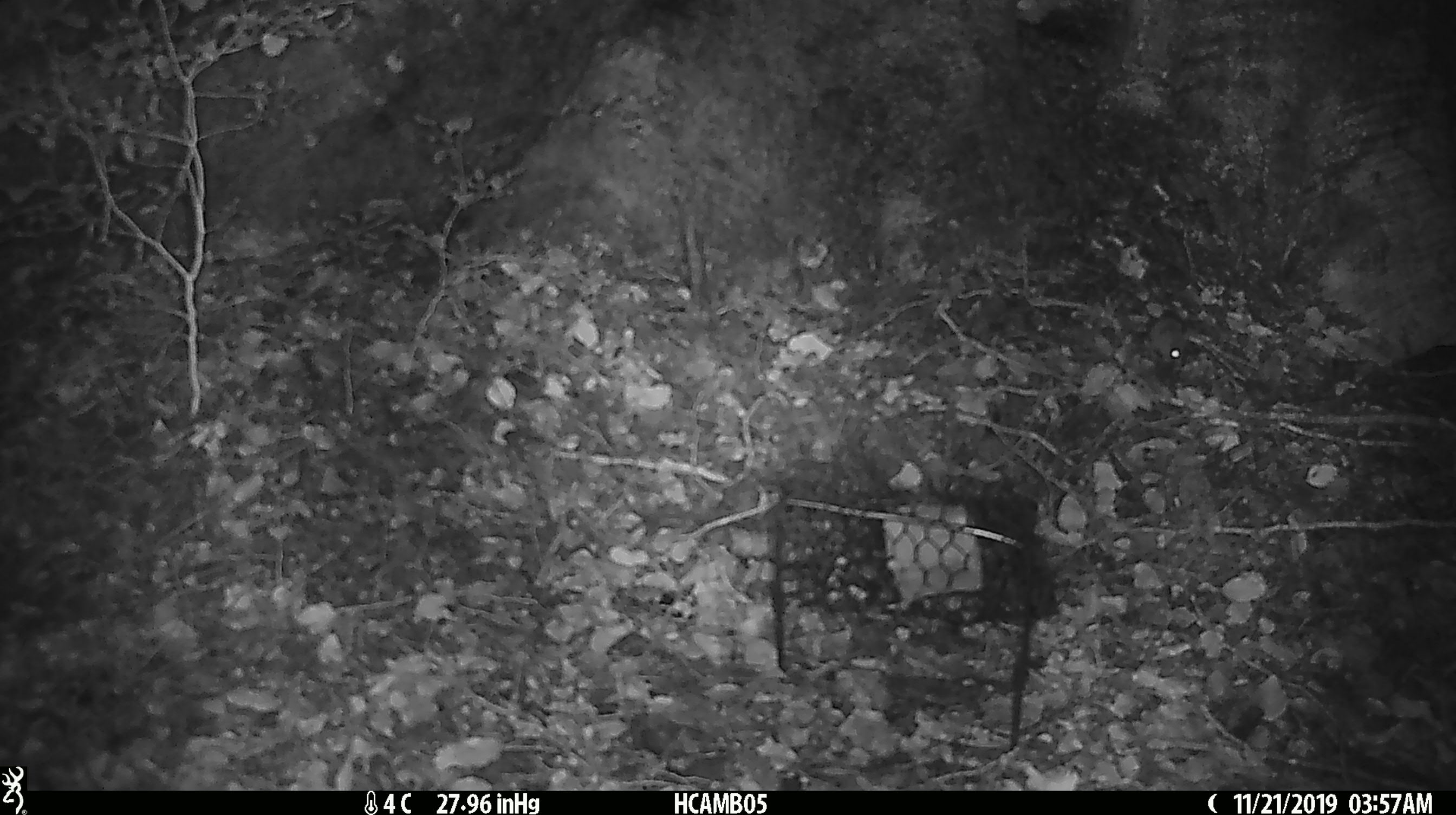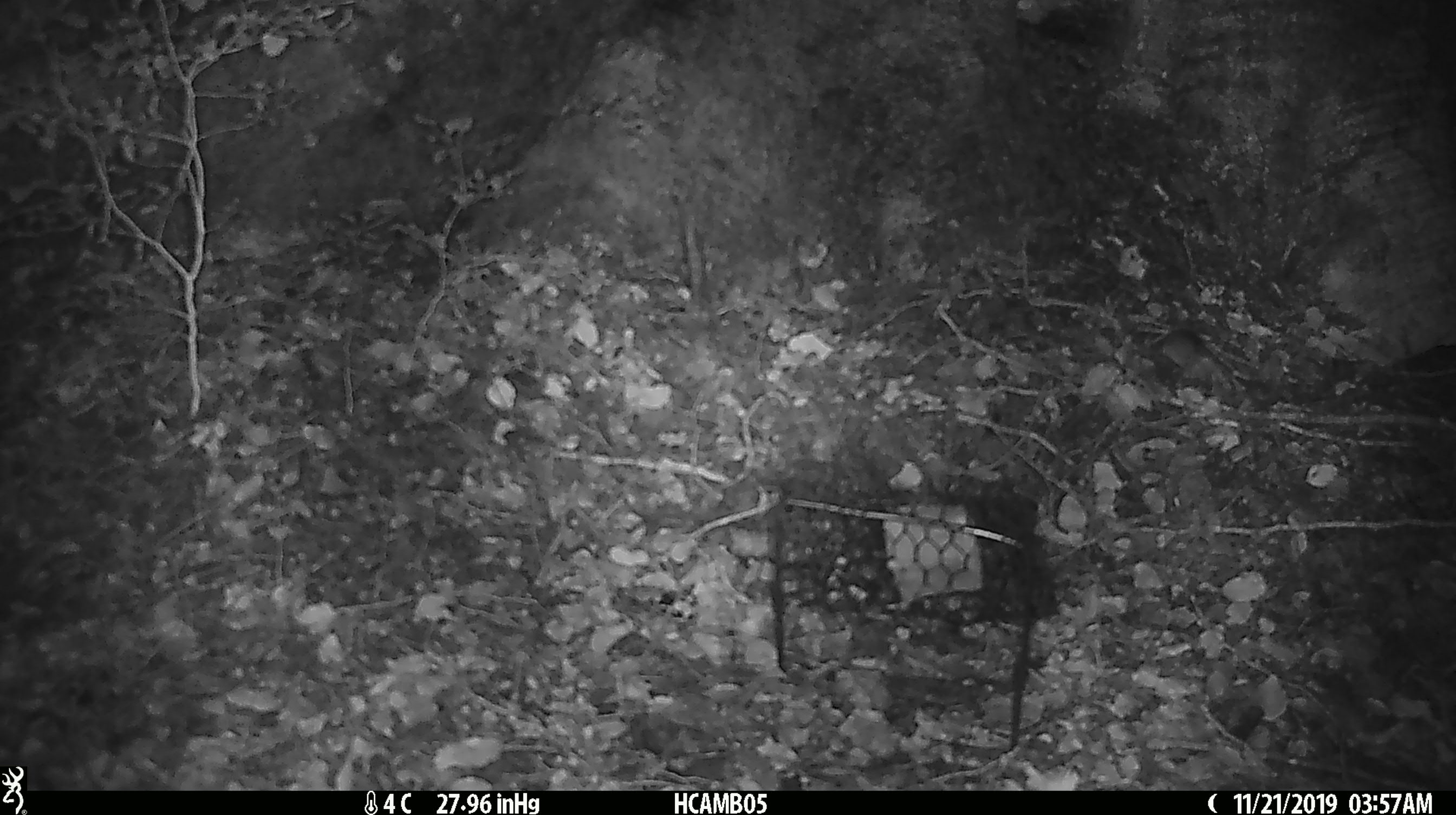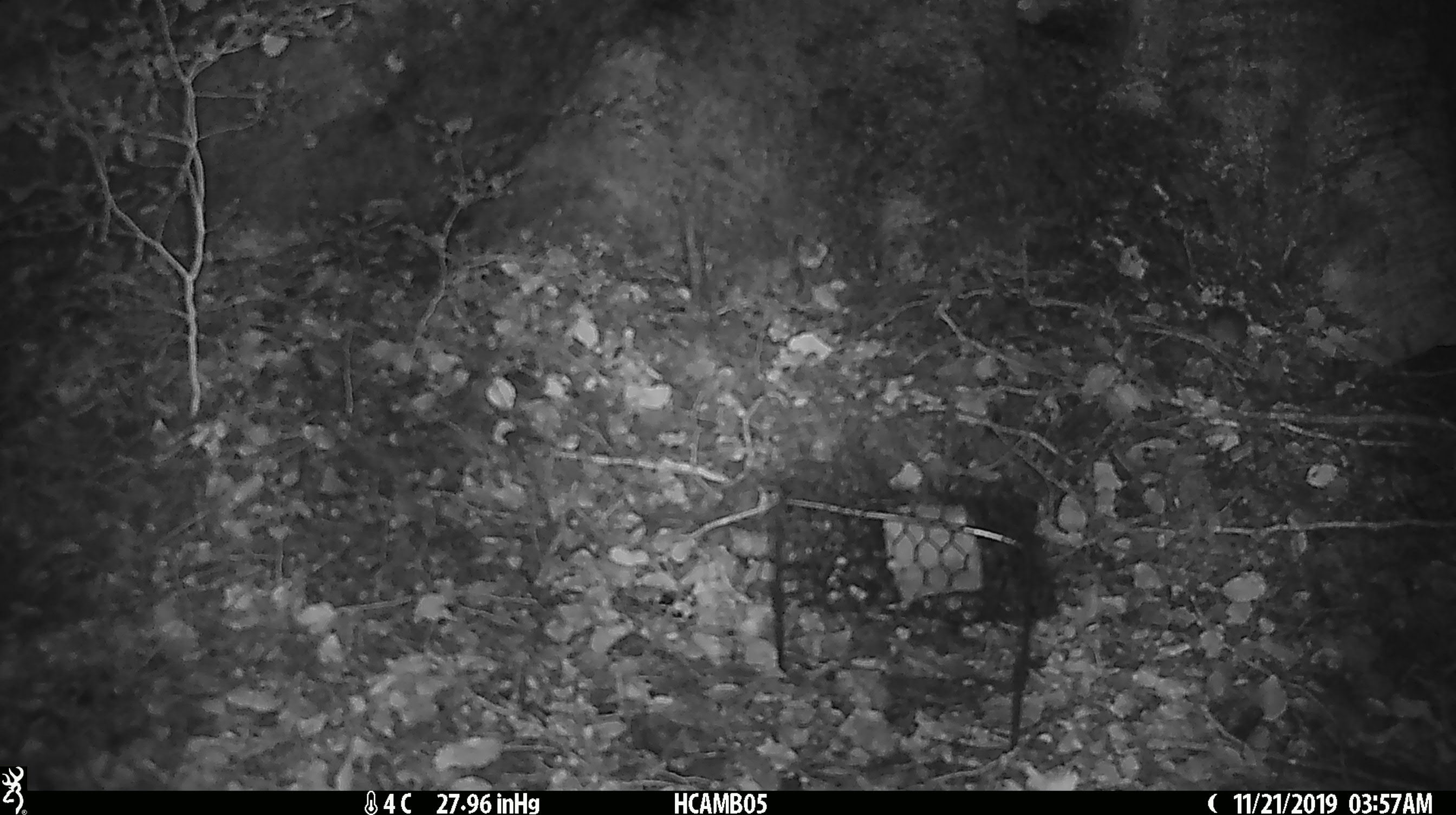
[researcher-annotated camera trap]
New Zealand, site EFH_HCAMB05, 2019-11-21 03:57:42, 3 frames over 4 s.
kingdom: Animalia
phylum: Chordata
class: Mammalia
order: Rodentia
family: Muridae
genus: Mus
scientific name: Mus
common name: mouse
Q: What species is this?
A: Mouse (Mus).